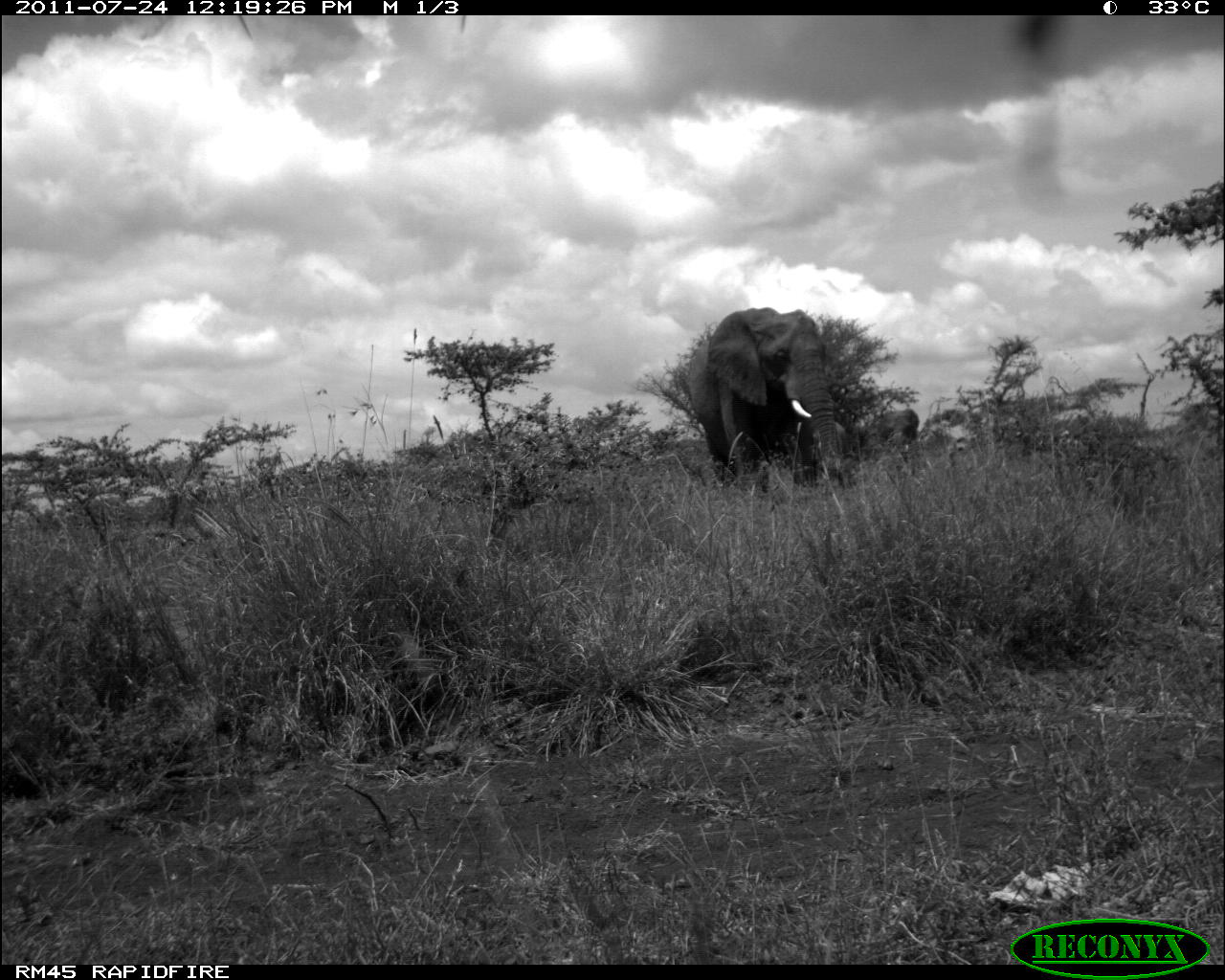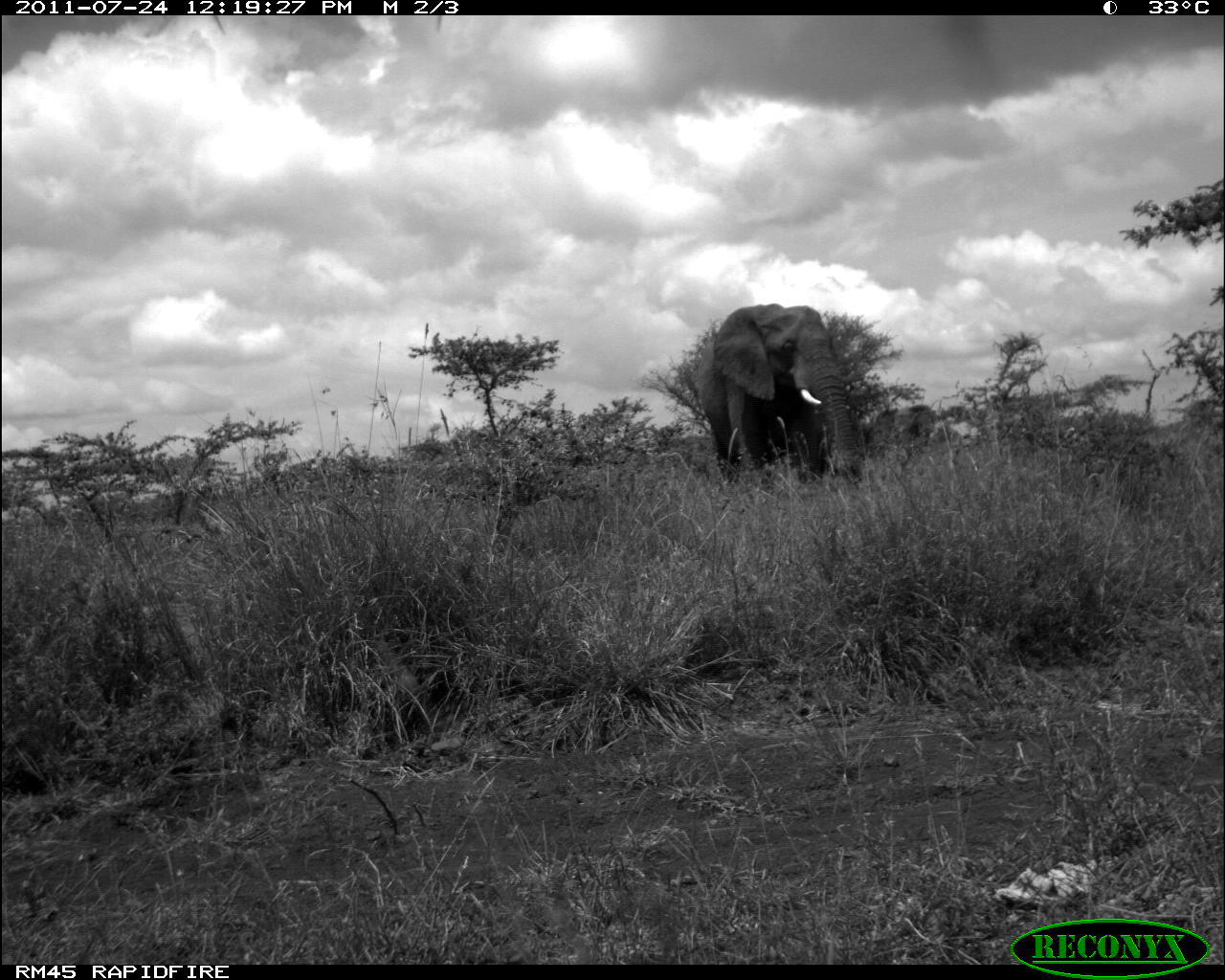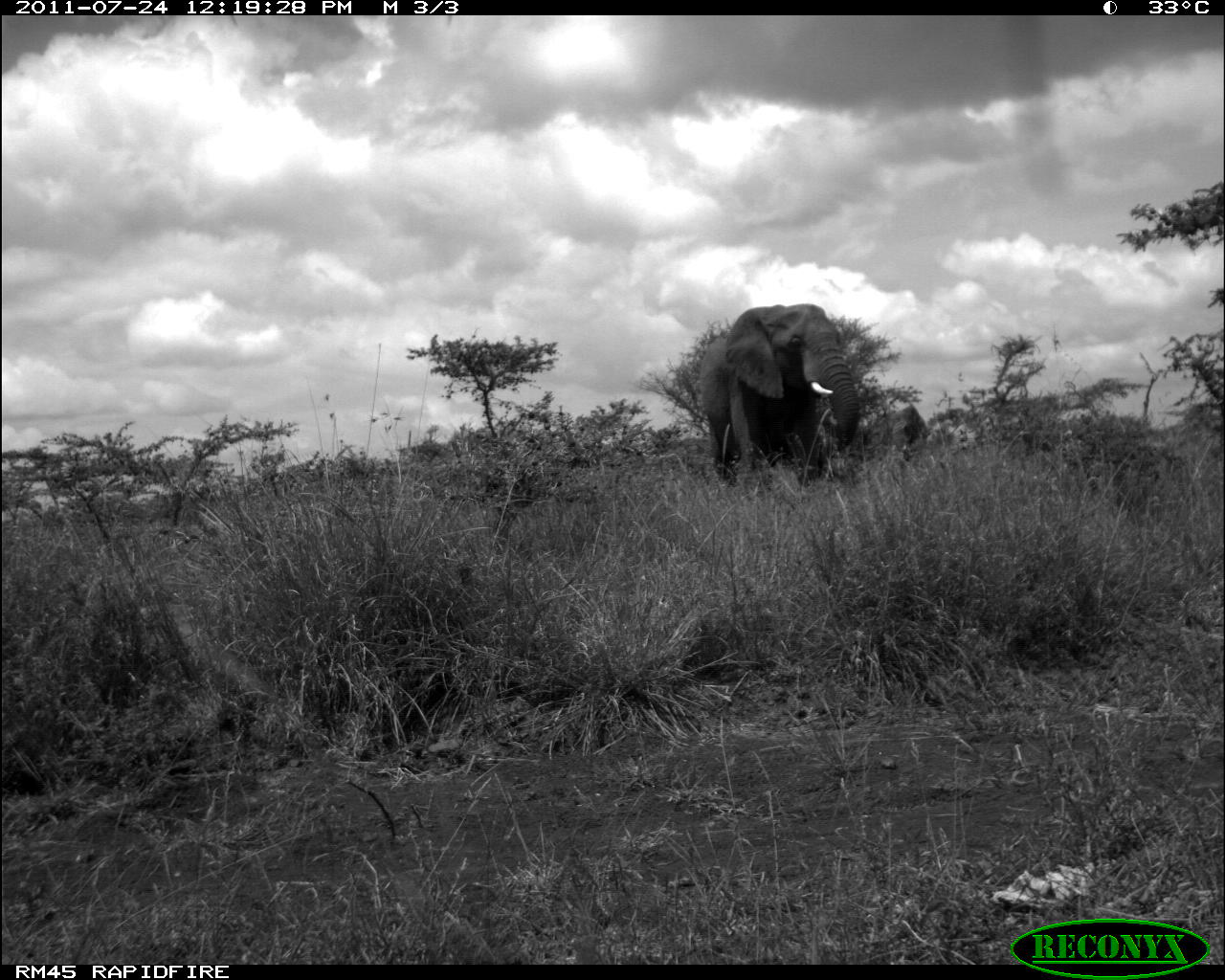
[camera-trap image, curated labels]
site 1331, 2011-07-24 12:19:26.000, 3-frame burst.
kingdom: Animalia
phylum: Chordata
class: Mammalia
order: Proboscidea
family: Elephantidae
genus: Loxodonta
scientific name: Loxodonta africana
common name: african bush elephant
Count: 2.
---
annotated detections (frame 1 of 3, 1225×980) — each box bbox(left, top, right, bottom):
loxodonta africana: bbox(688, 306, 844, 490); bbox(859, 409, 919, 463)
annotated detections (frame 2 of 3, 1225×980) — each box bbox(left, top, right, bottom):
loxodonta africana: bbox(697, 302, 863, 487)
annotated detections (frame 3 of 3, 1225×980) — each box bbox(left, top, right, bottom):
loxodonta africana: bbox(698, 304, 860, 484)